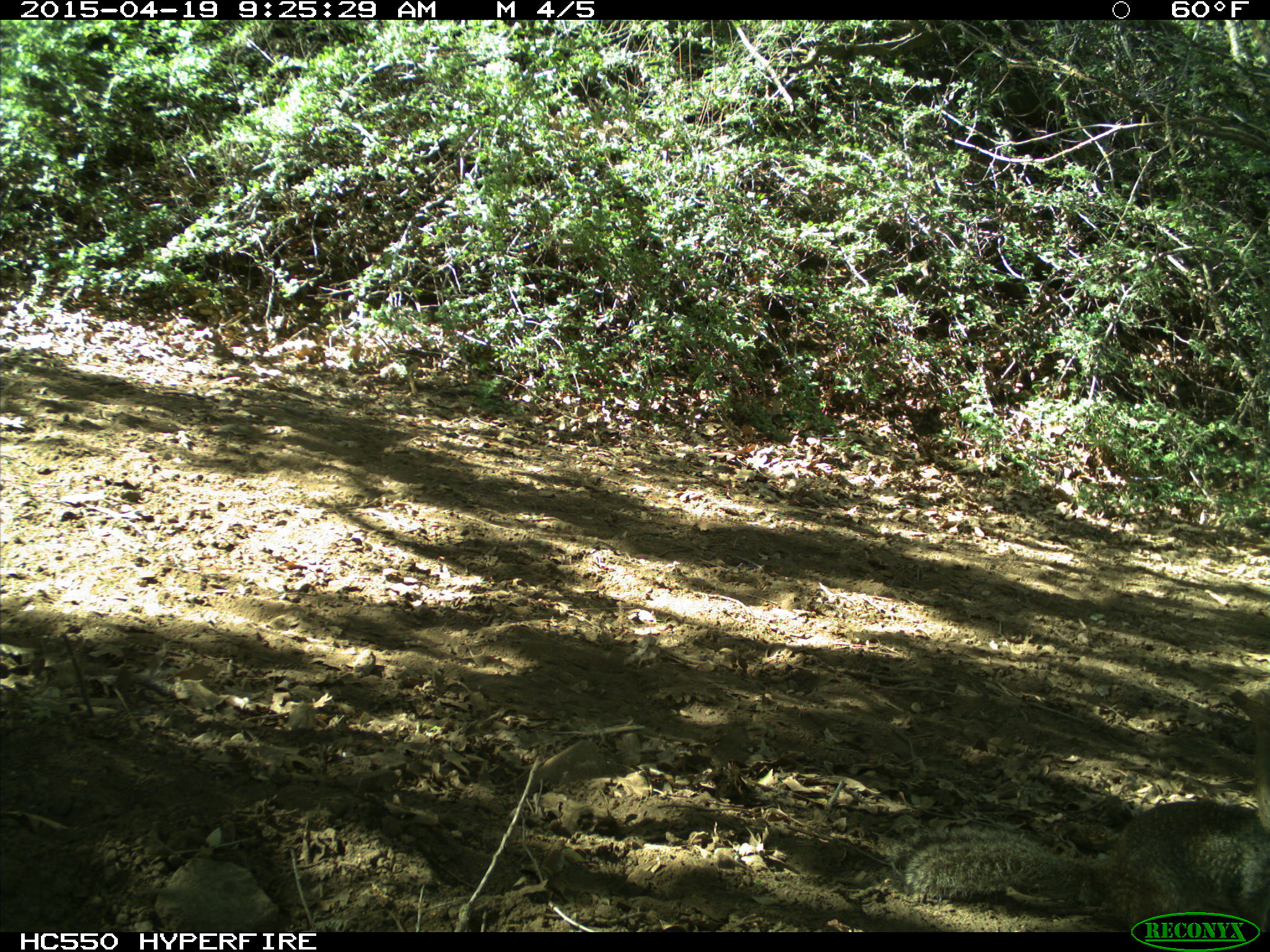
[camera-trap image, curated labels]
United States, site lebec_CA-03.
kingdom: Animalia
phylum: Chordata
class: Mammalia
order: Rodentia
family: Sciuridae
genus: Otospermophilus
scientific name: Otospermophilus beecheyi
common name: california ground squirrel